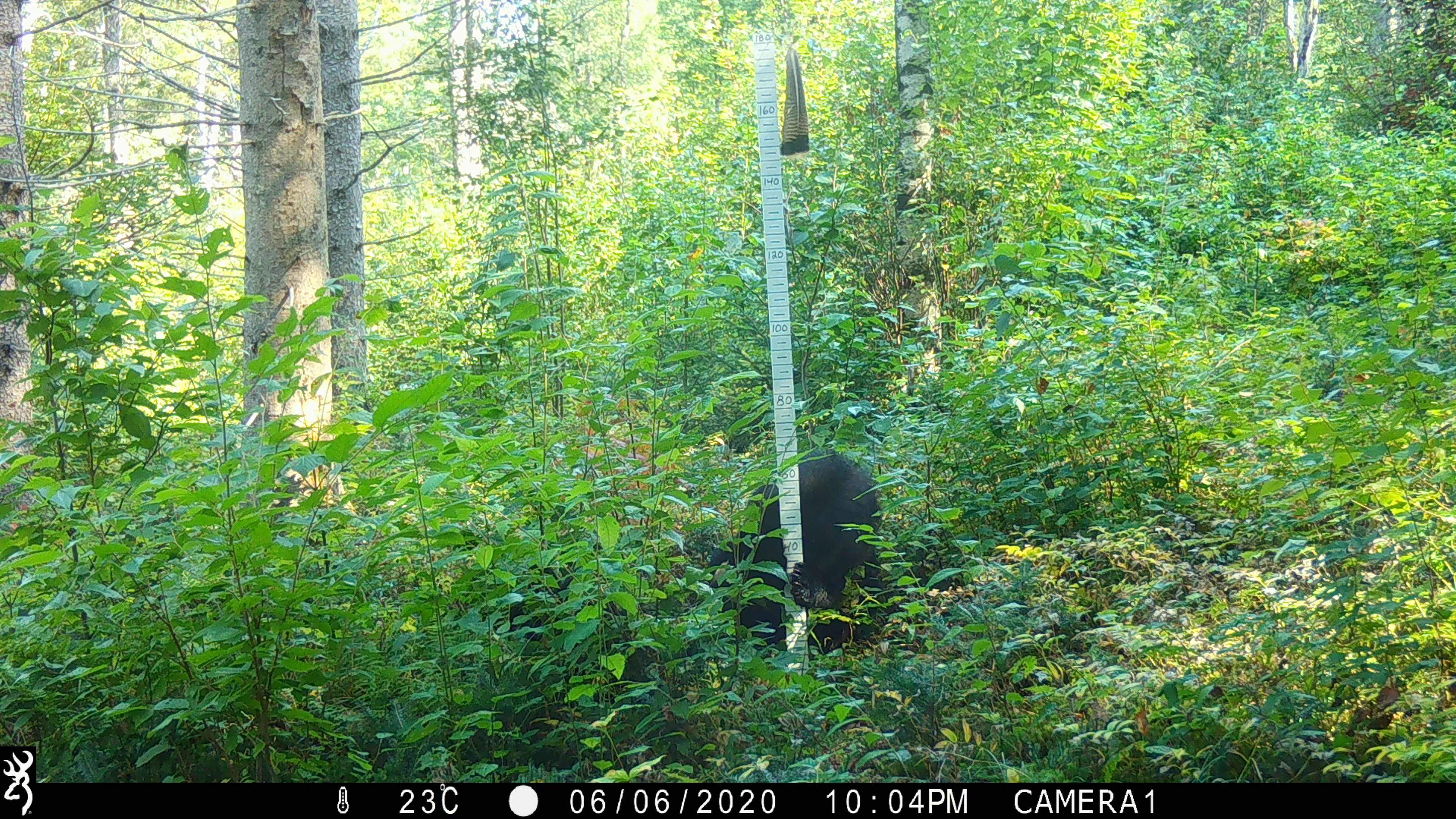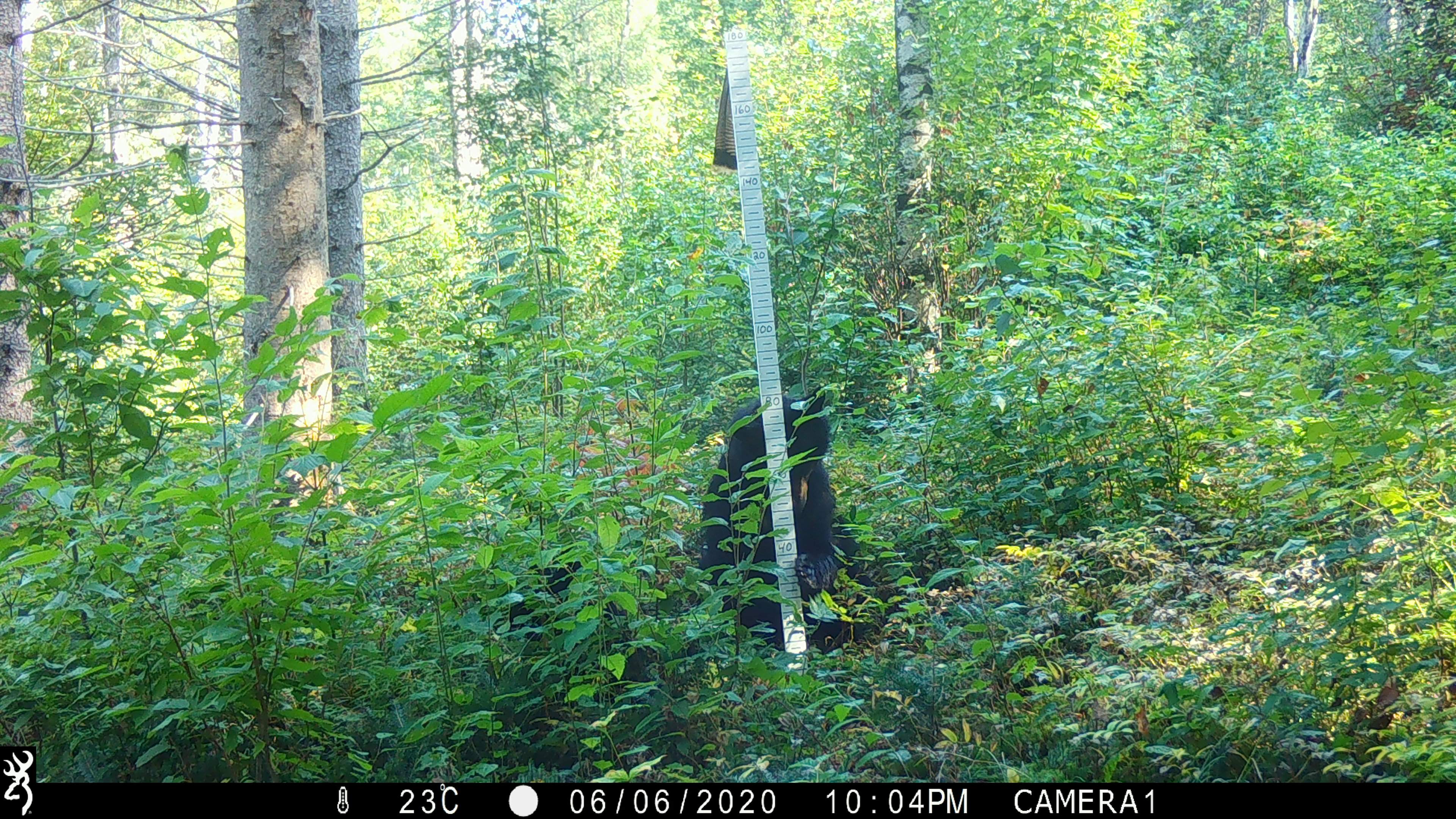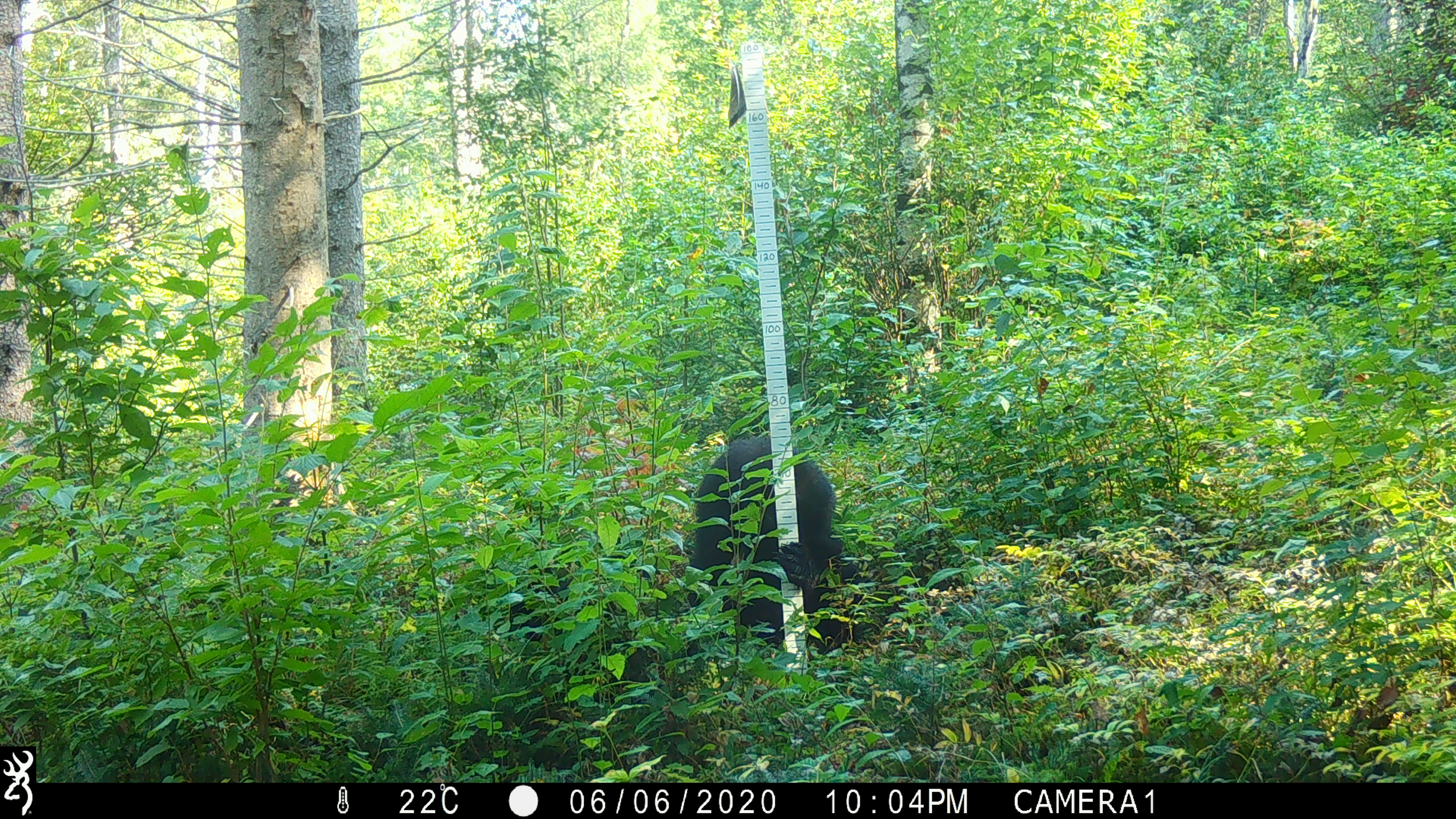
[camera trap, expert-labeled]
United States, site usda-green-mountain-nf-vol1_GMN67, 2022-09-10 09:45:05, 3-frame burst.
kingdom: Animalia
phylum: Chordata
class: Mammalia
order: Carnivora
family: Ursidae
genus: Ursus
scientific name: Ursus americanus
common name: black bear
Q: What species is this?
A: Black bear (Ursus americanus).